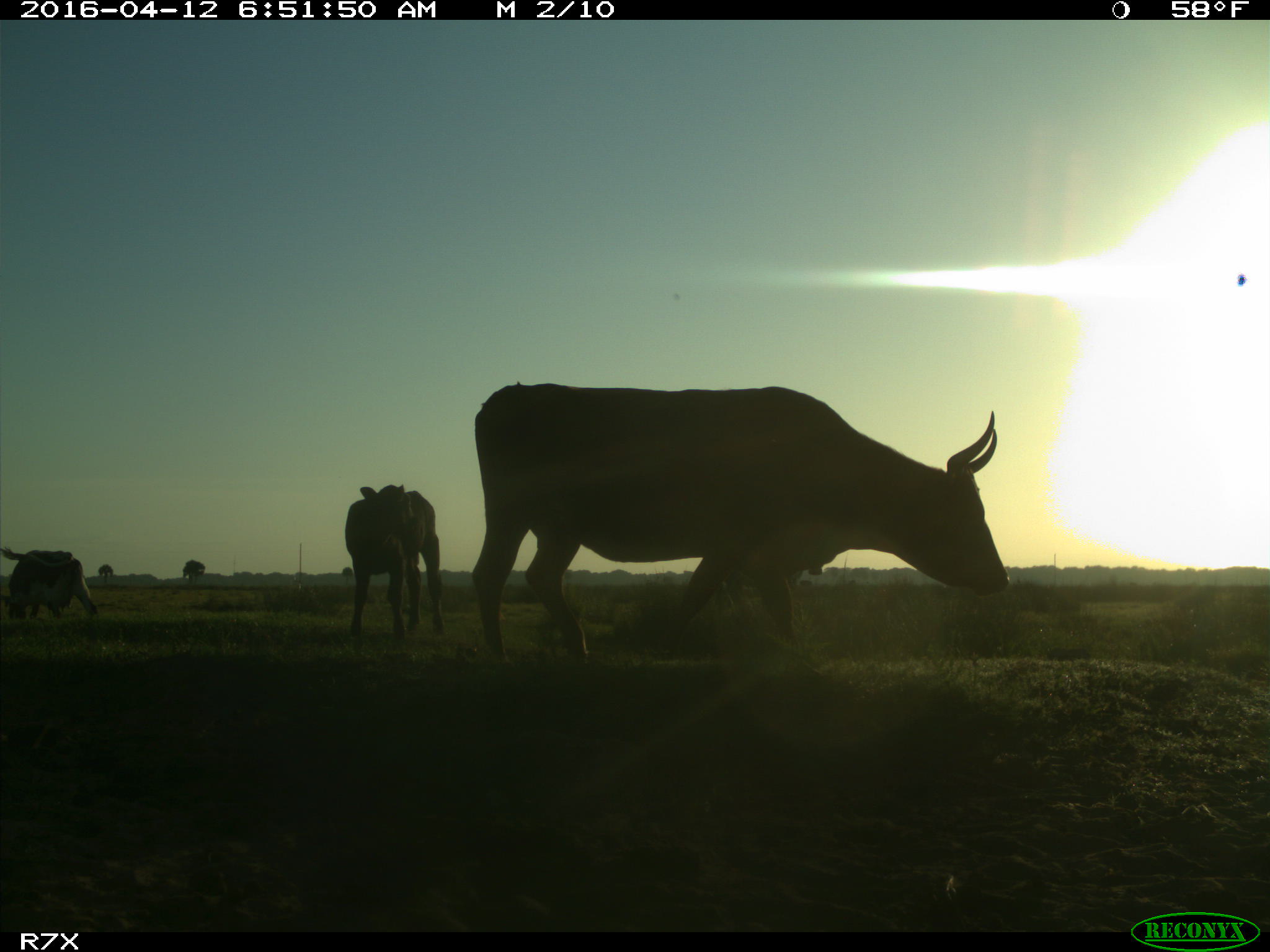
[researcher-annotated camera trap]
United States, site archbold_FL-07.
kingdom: Animalia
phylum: Chordata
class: Mammalia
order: Artiodactyla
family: Bovidae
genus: Bos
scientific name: Bos taurus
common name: domestic cow